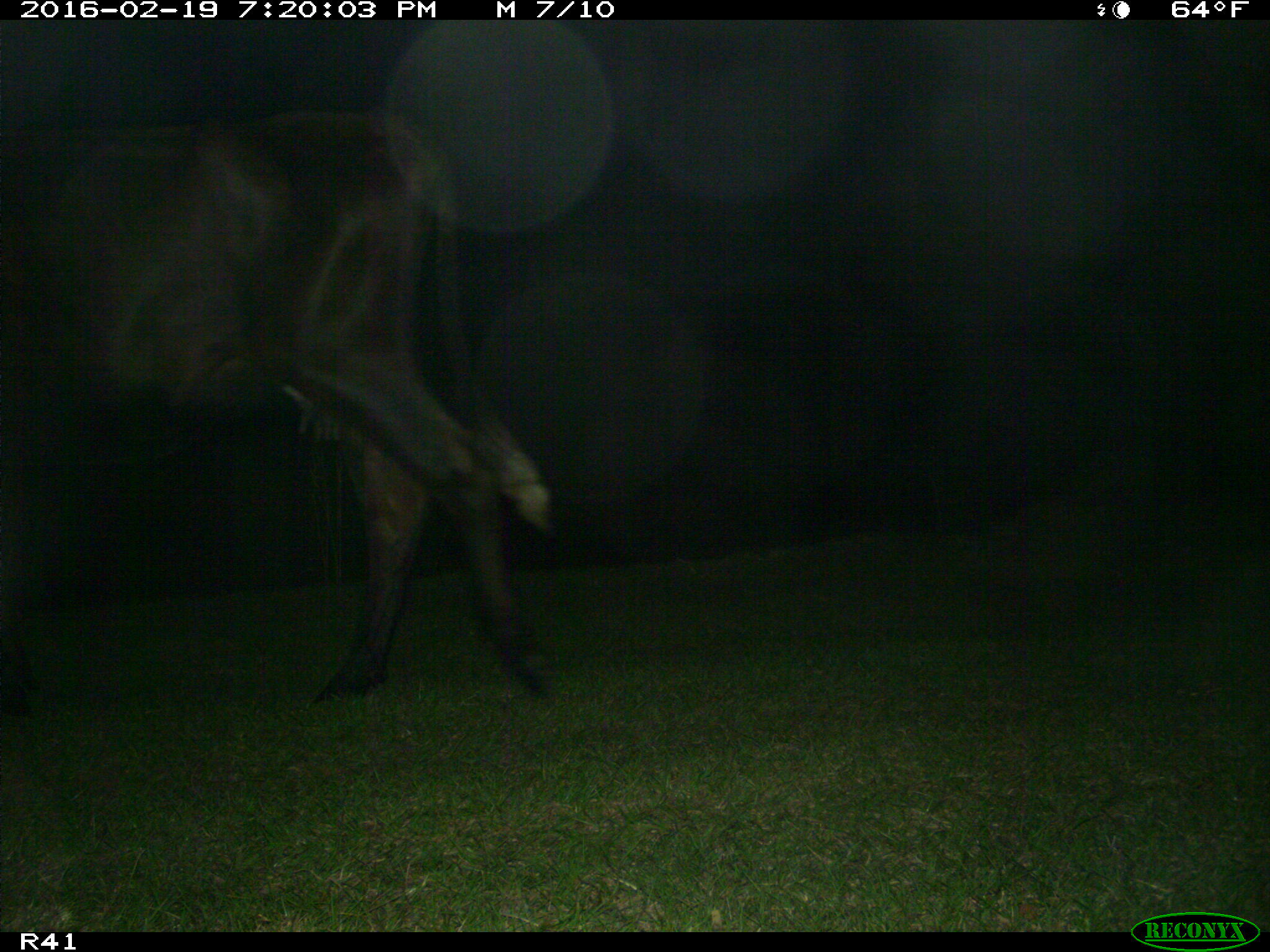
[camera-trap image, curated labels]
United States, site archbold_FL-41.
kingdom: Animalia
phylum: Chordata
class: Mammalia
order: Artiodactyla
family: Bovidae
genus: Bos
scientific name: Bos taurus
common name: domestic cow